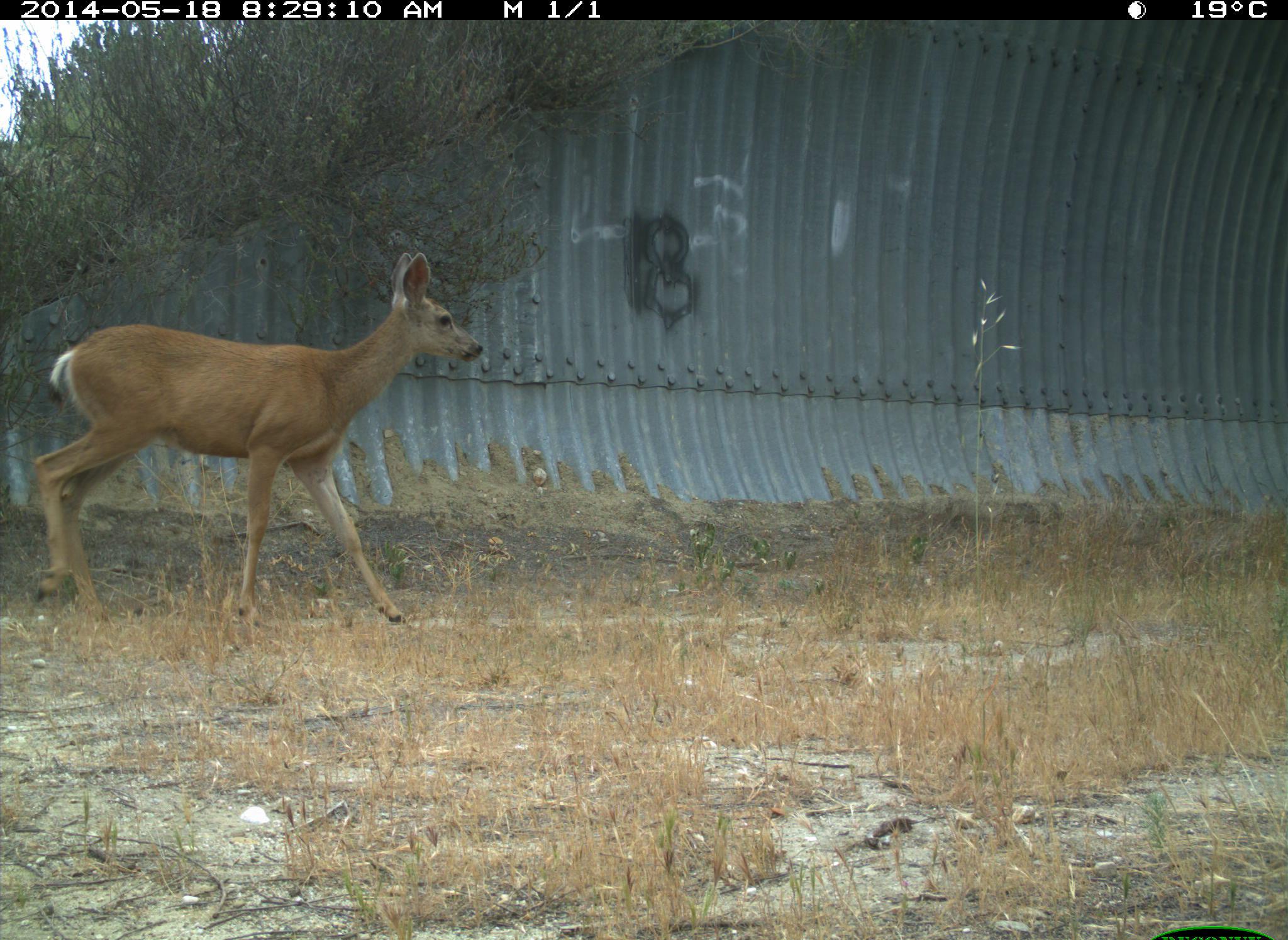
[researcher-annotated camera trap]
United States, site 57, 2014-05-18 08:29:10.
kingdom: Animalia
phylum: Chordata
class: Mammalia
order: Artiodactyla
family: Cervidae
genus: Odocoileus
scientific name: Odocoileus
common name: deer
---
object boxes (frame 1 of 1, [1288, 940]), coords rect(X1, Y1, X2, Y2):
deer: rect(29, 251, 484, 630)